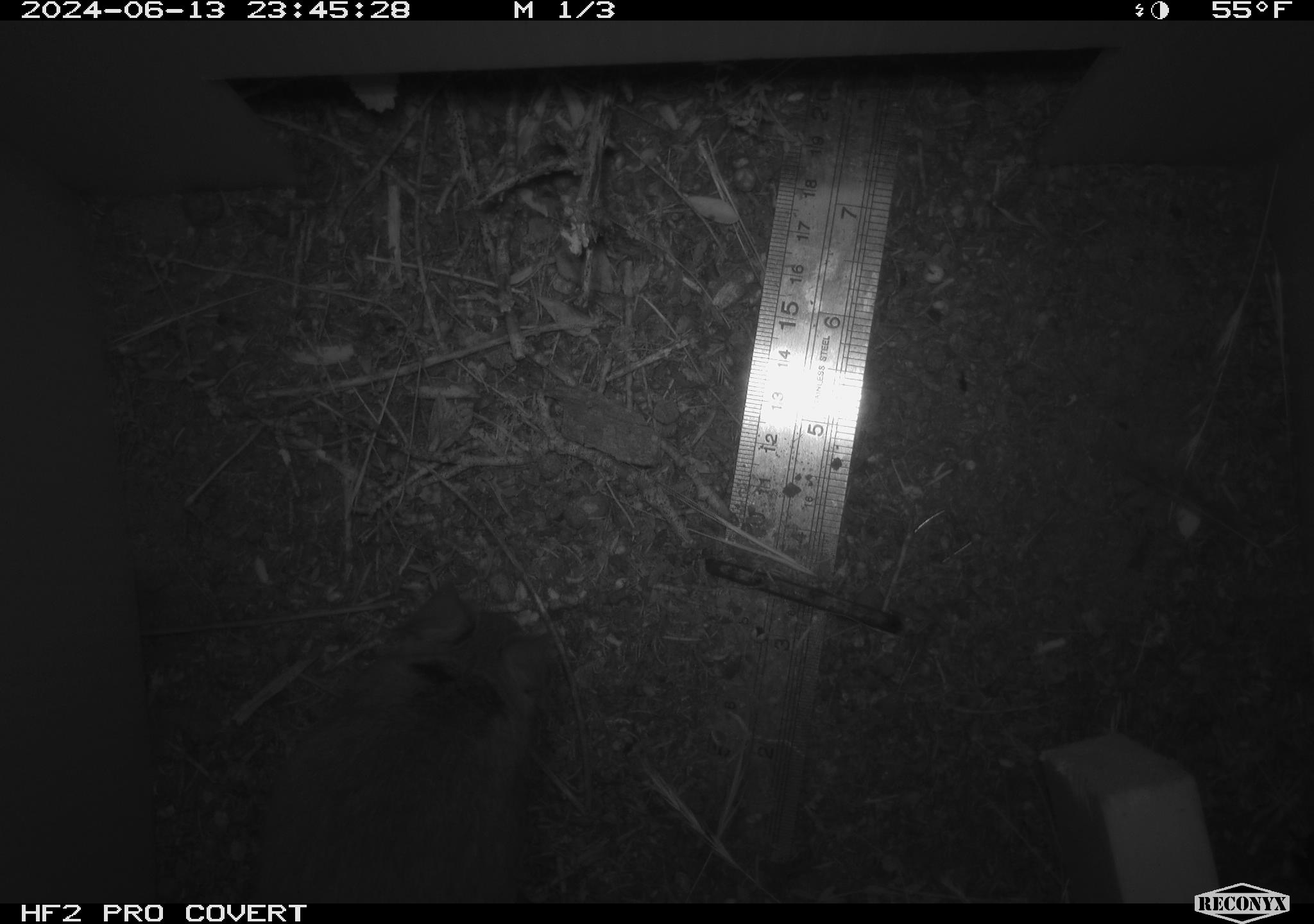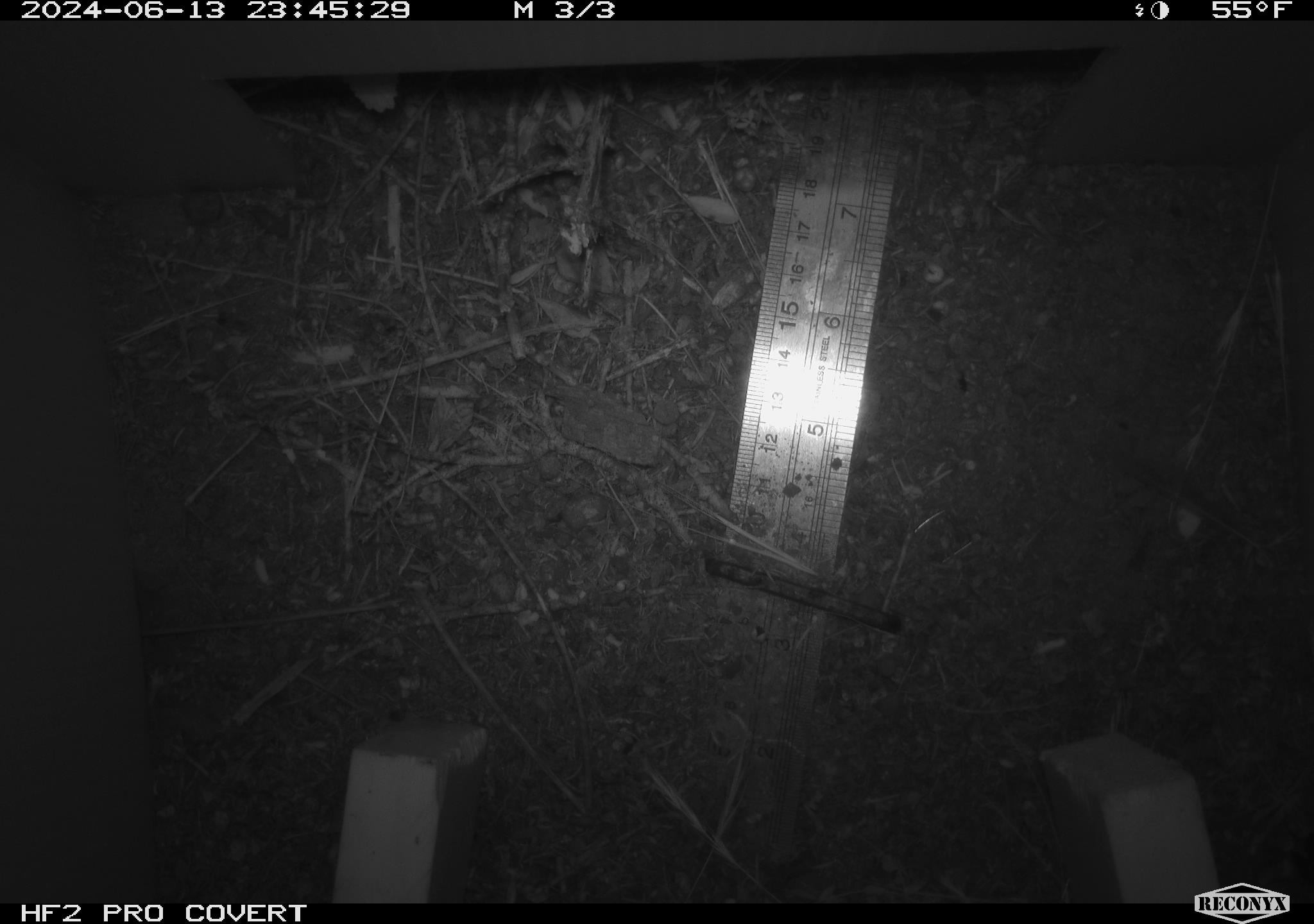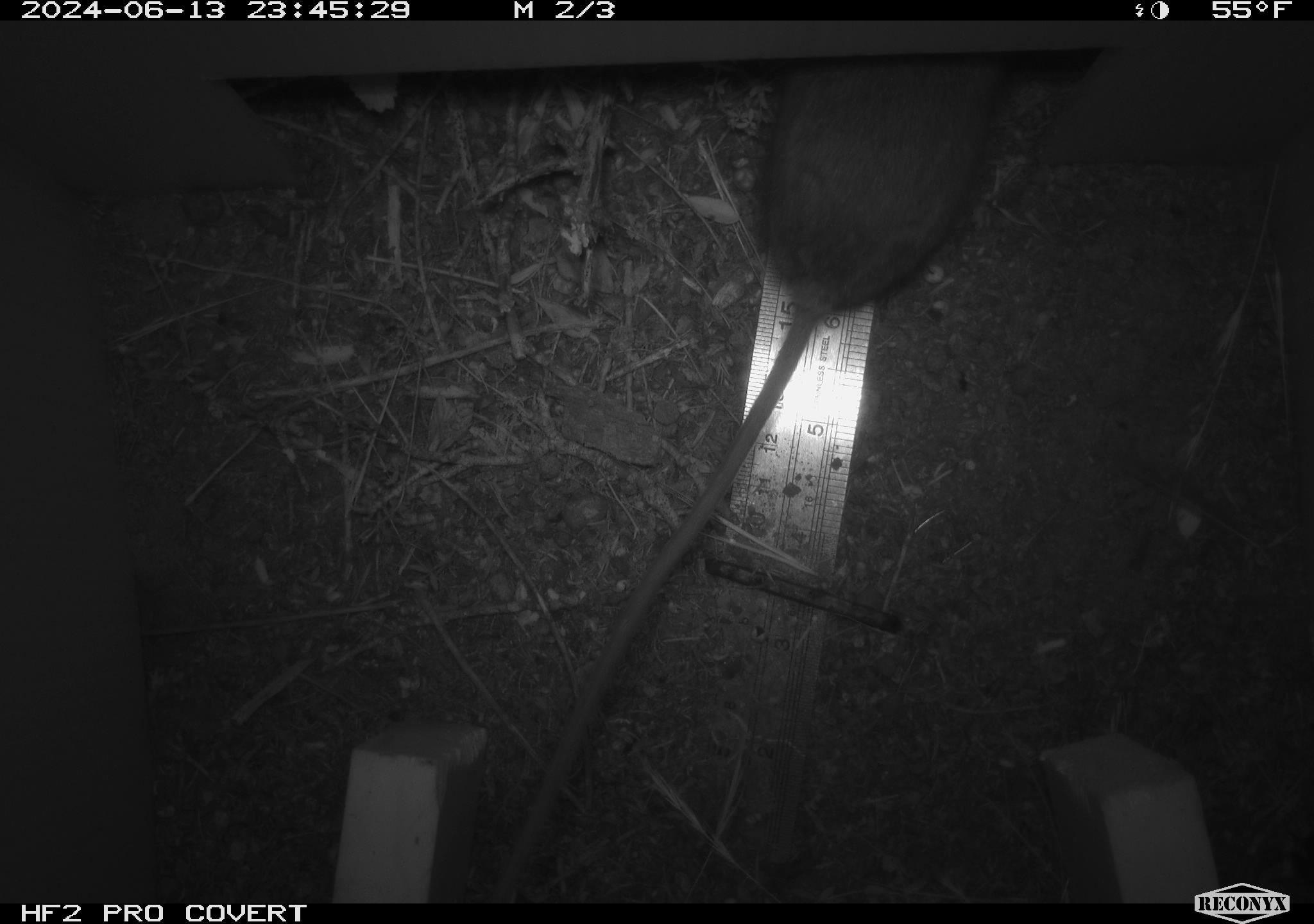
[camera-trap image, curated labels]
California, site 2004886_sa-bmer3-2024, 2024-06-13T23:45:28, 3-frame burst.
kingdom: Animalia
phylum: Chordata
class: Mammalia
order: Rodentia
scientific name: Rodentia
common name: mouse species